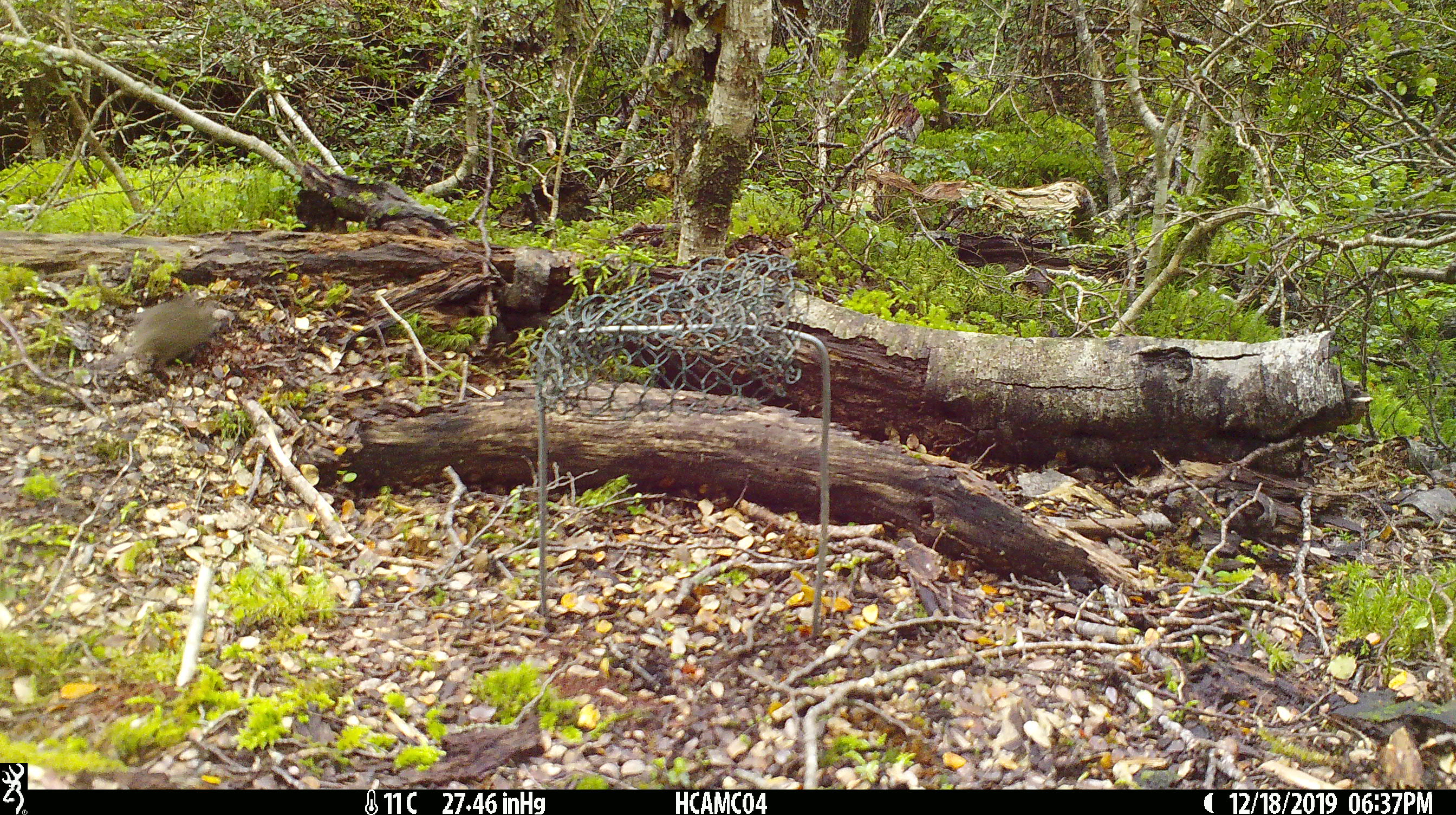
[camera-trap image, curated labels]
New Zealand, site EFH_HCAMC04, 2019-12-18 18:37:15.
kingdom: Animalia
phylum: Chordata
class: Mammalia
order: Rodentia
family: Muridae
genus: Mus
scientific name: Mus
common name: mouse